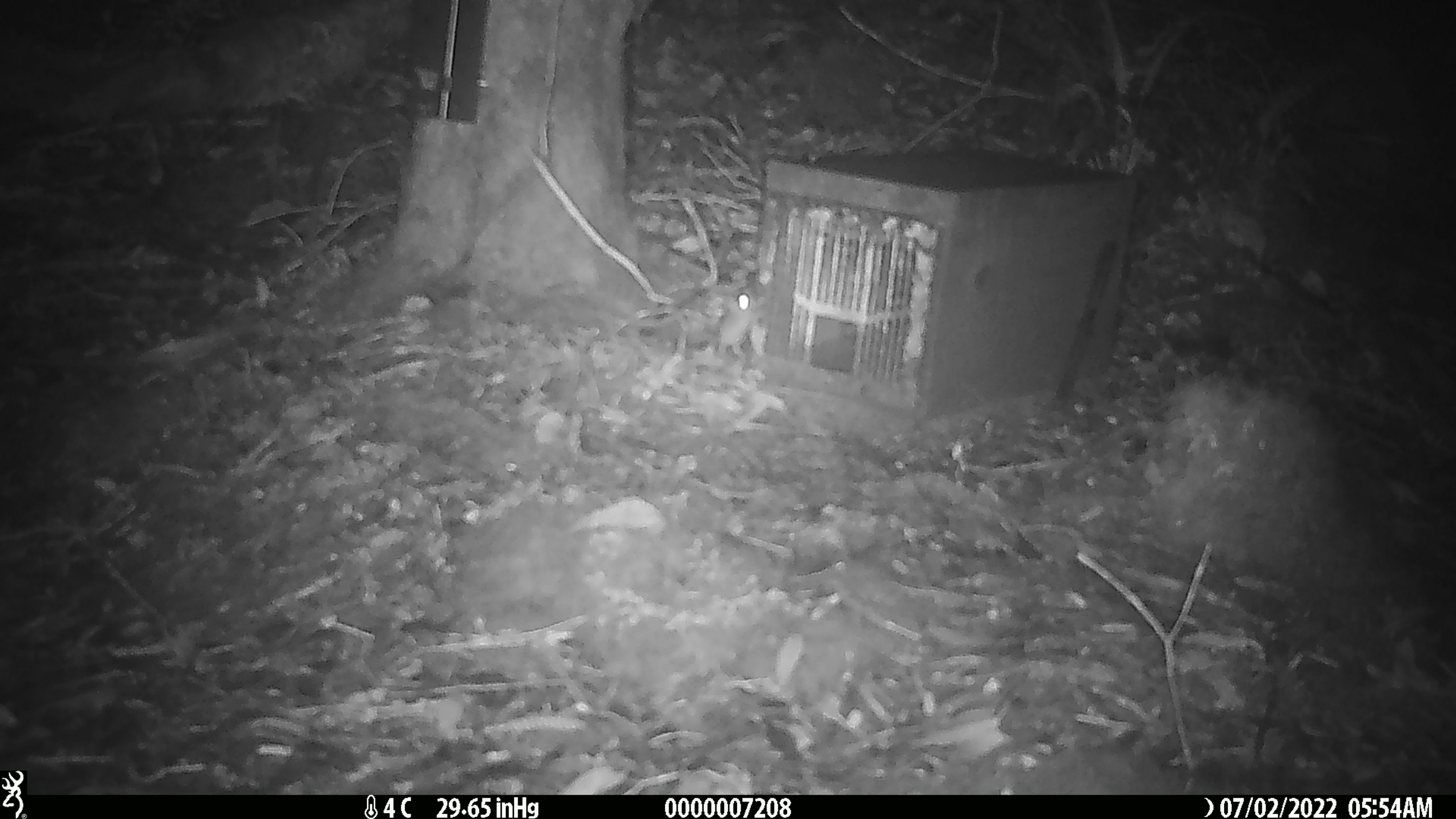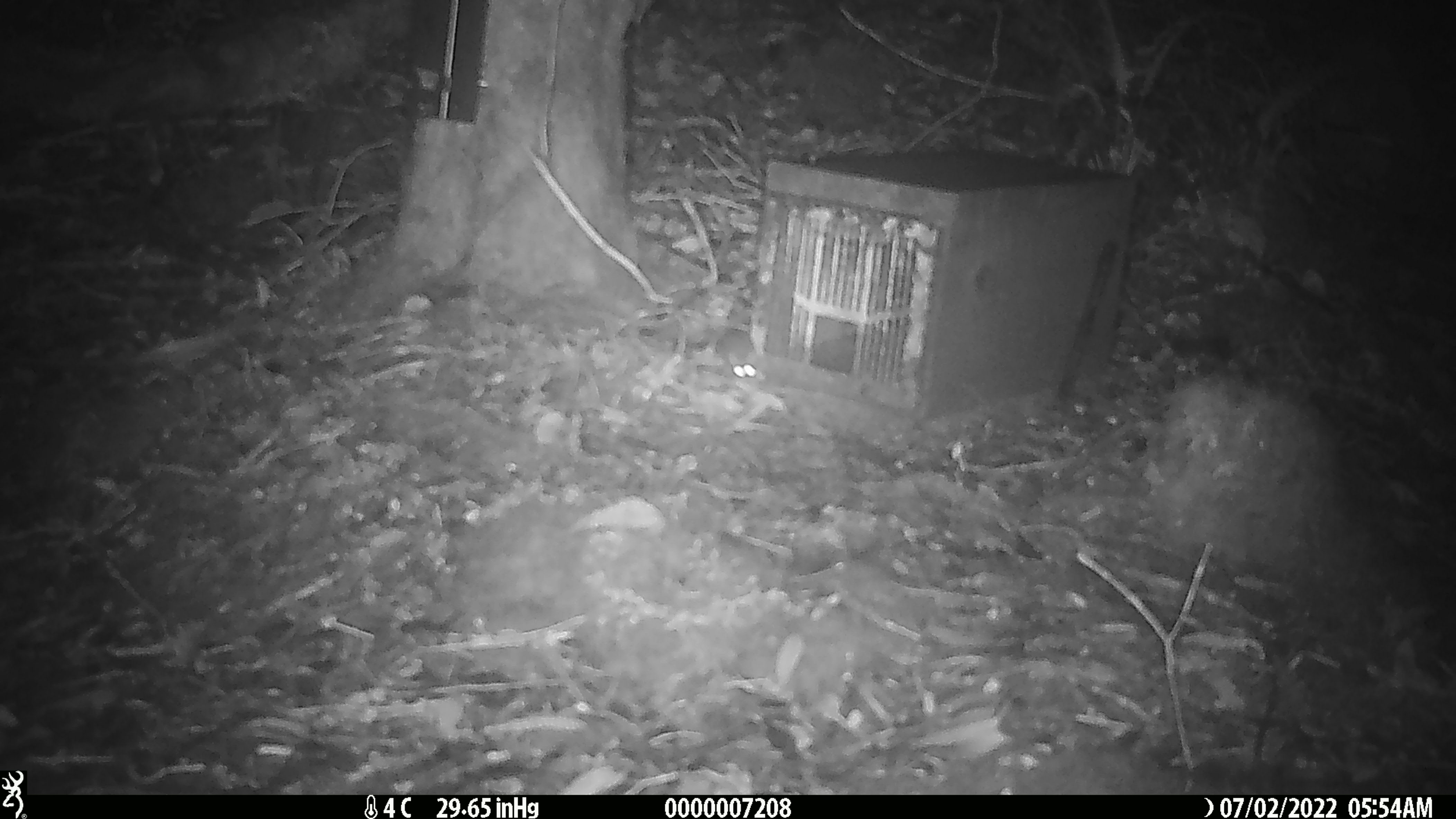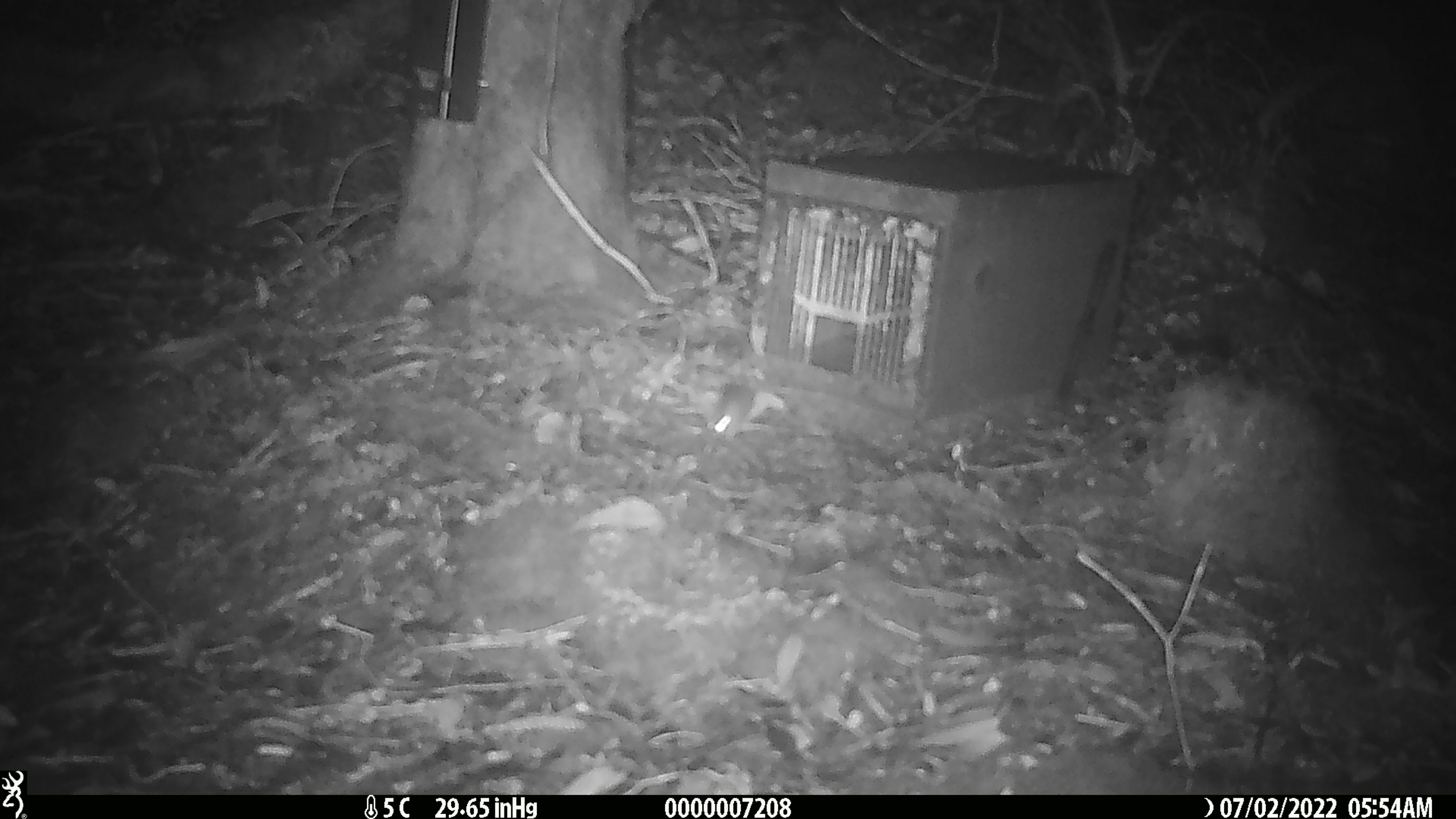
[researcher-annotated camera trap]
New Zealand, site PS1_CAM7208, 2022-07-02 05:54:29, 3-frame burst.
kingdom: Animalia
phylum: Chordata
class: Mammalia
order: Rodentia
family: Muridae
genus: Mus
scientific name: Mus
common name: mouse